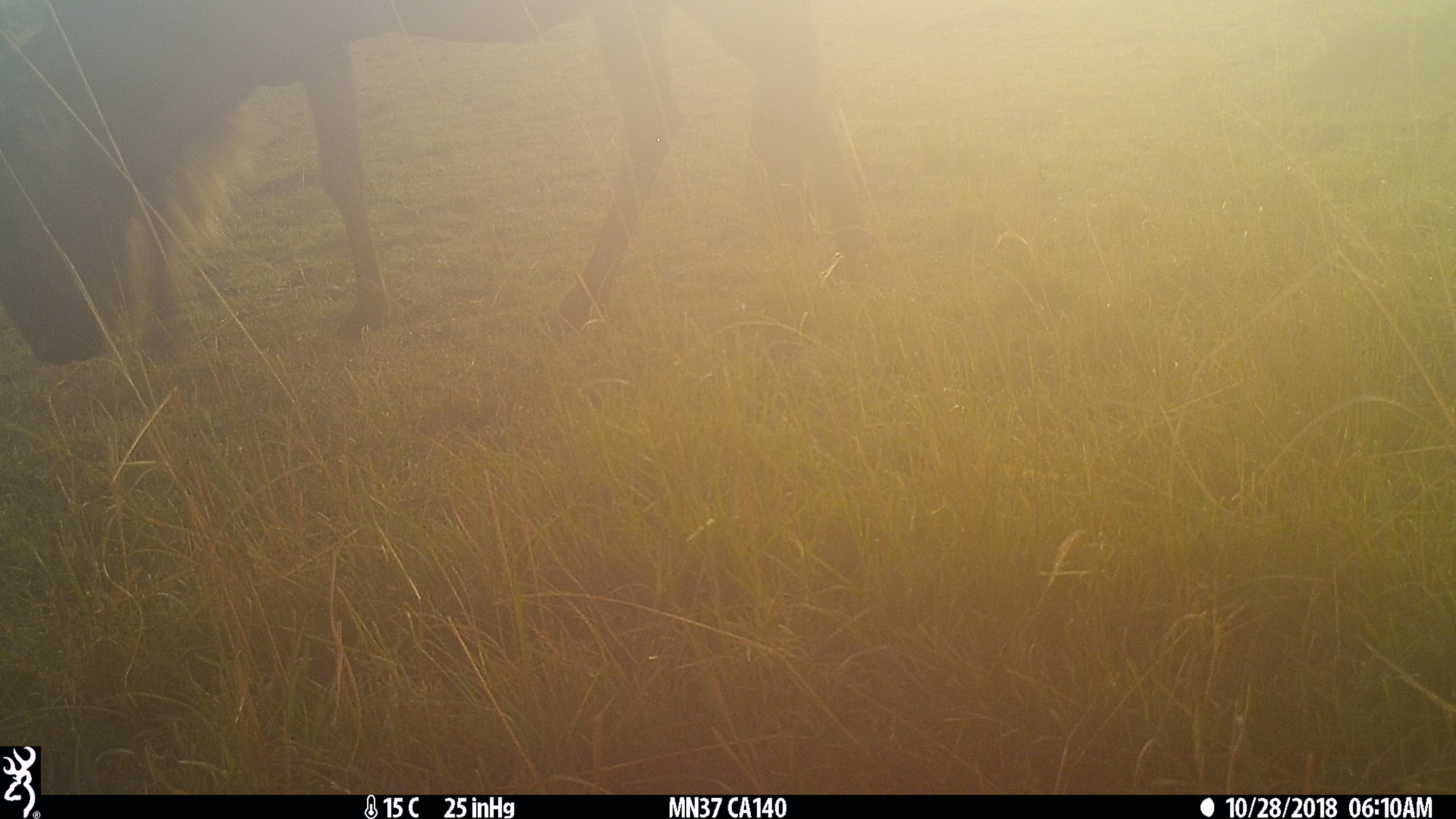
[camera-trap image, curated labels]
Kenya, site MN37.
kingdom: Animalia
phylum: Chordata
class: Mammalia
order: Artiodactyla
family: Bovidae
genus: Connochaetes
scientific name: Connochaetes taurinus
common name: blue wildebeest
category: wildebeest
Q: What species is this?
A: Wildebeest (blue wildebeest) (Connochaetes taurinus).